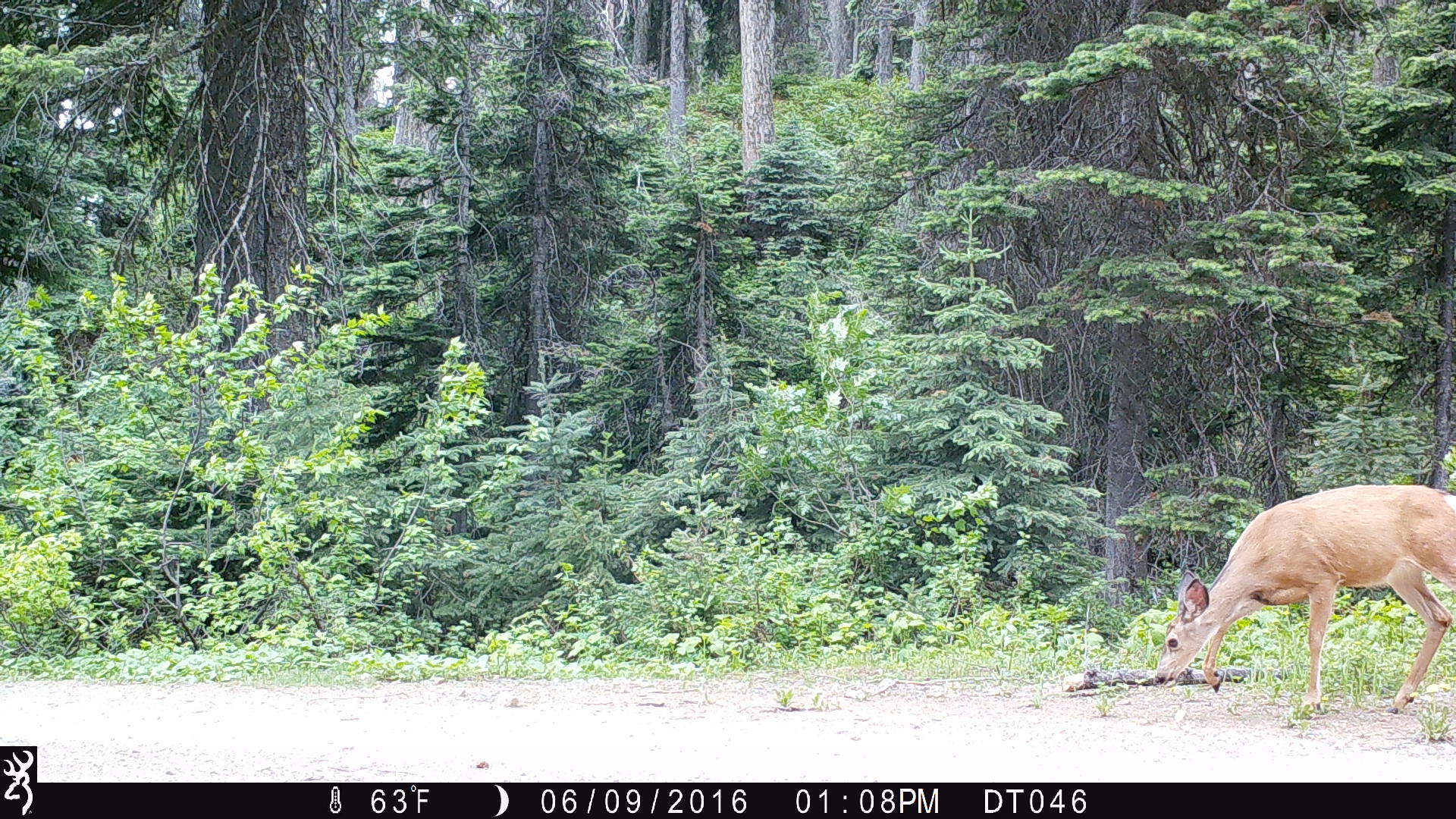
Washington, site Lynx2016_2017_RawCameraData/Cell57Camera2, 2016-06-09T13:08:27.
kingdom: Animalia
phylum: Chordata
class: Mammalia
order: Artiodactyla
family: Cervidae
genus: Odocoileus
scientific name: Odocoileus hemionus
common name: mule deer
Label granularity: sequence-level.